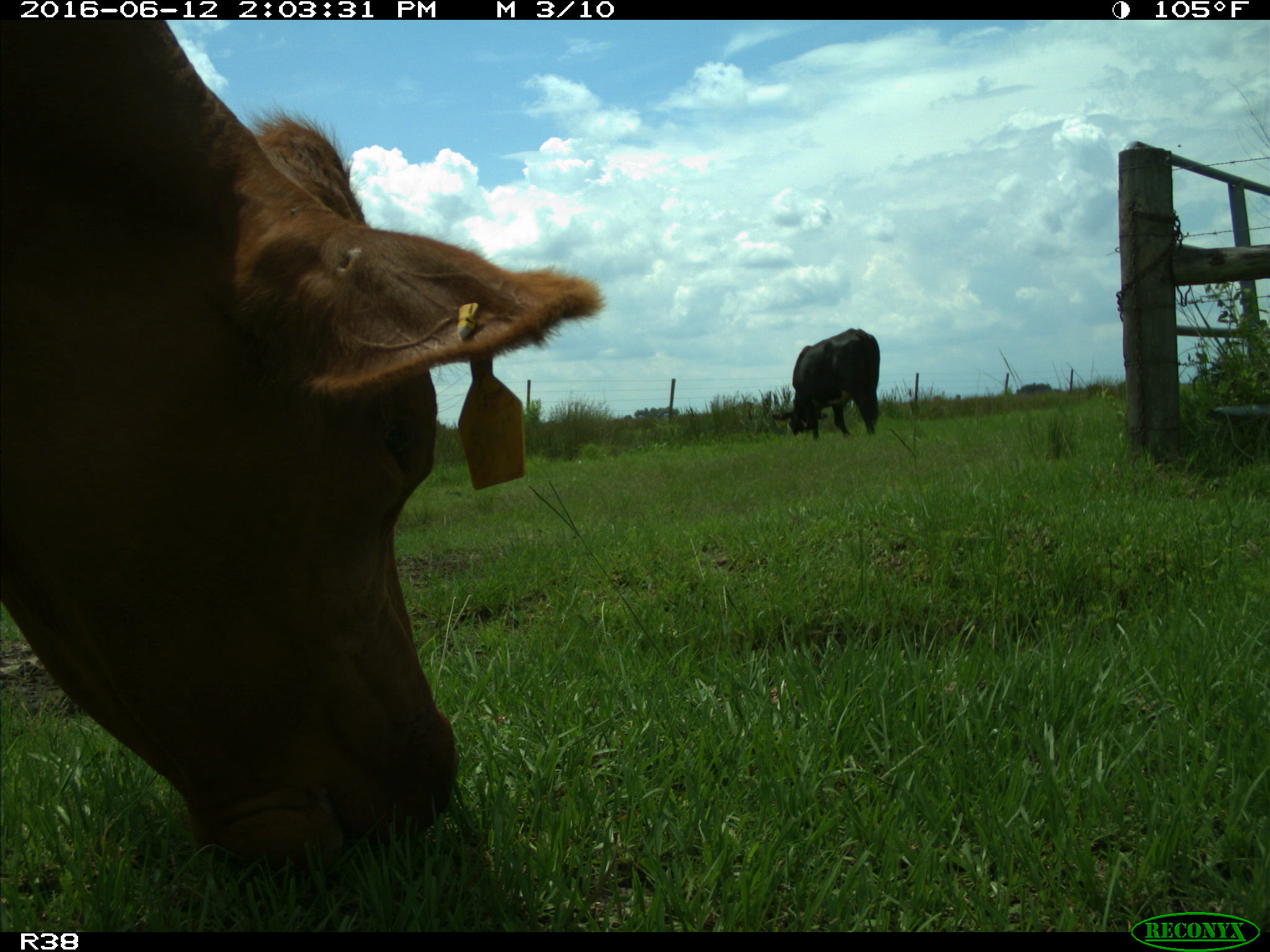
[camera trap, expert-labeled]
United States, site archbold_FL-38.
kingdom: Animalia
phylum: Chordata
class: Mammalia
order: Artiodactyla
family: Bovidae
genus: Bos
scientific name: Bos taurus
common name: domestic cow